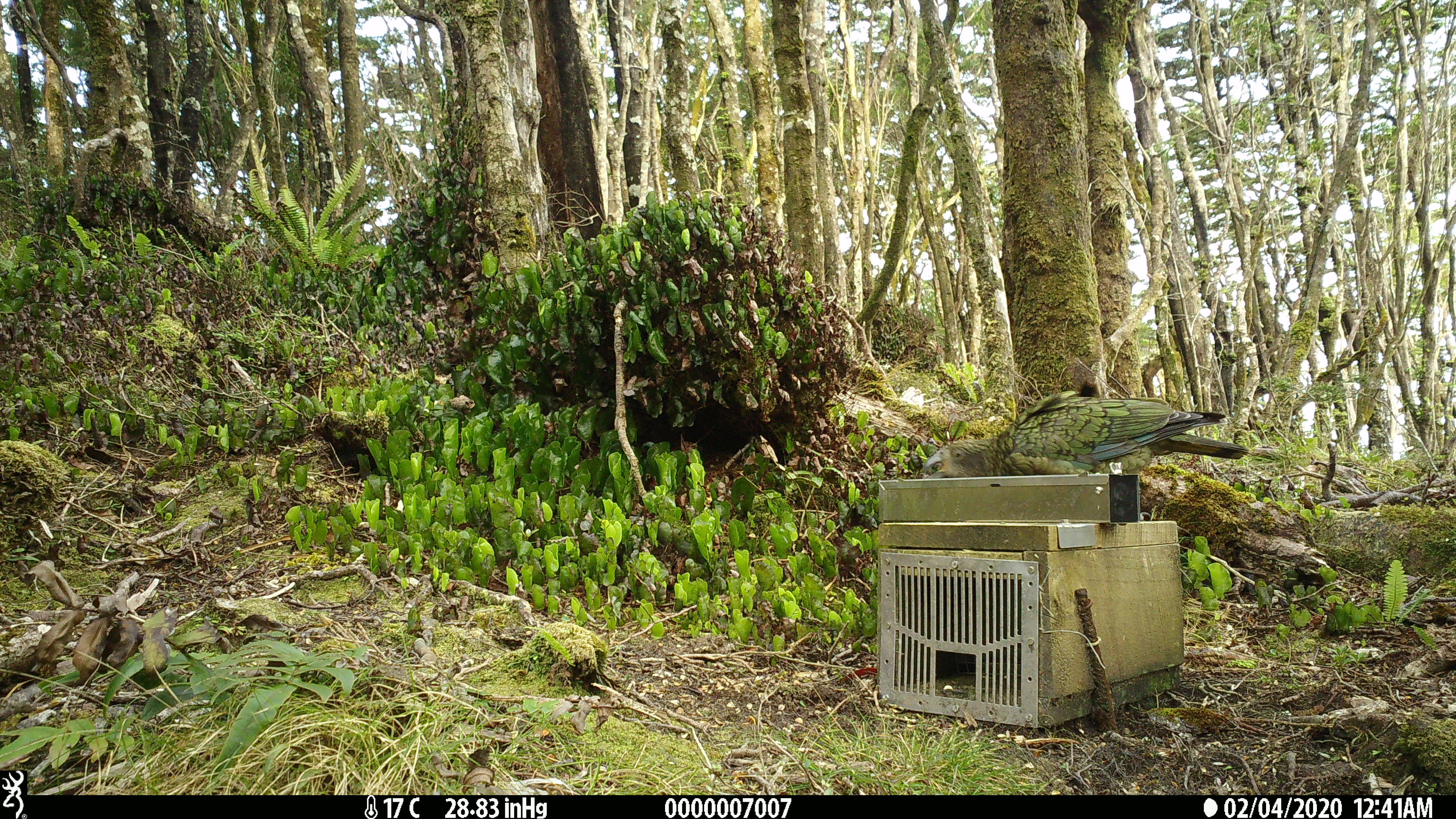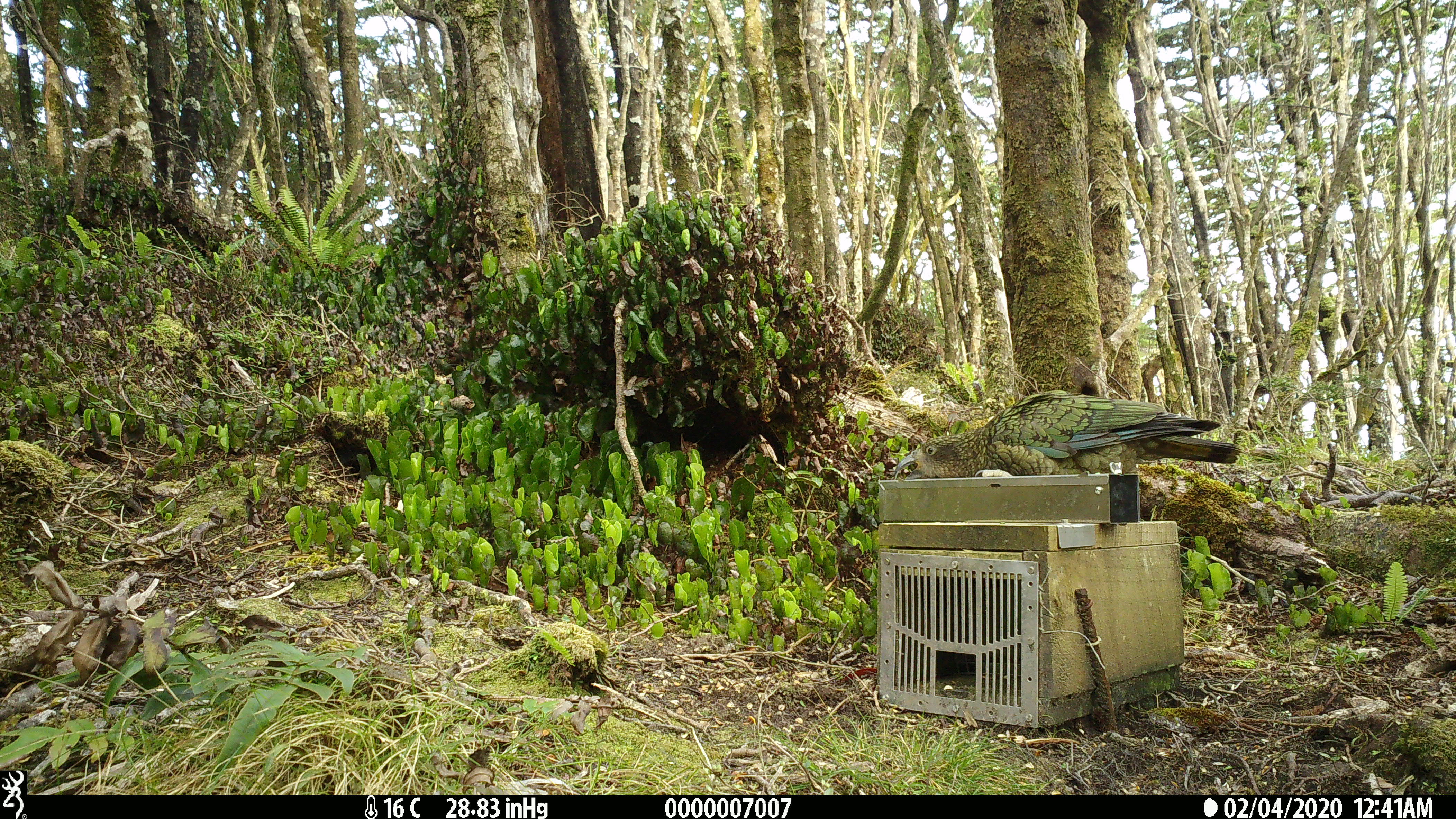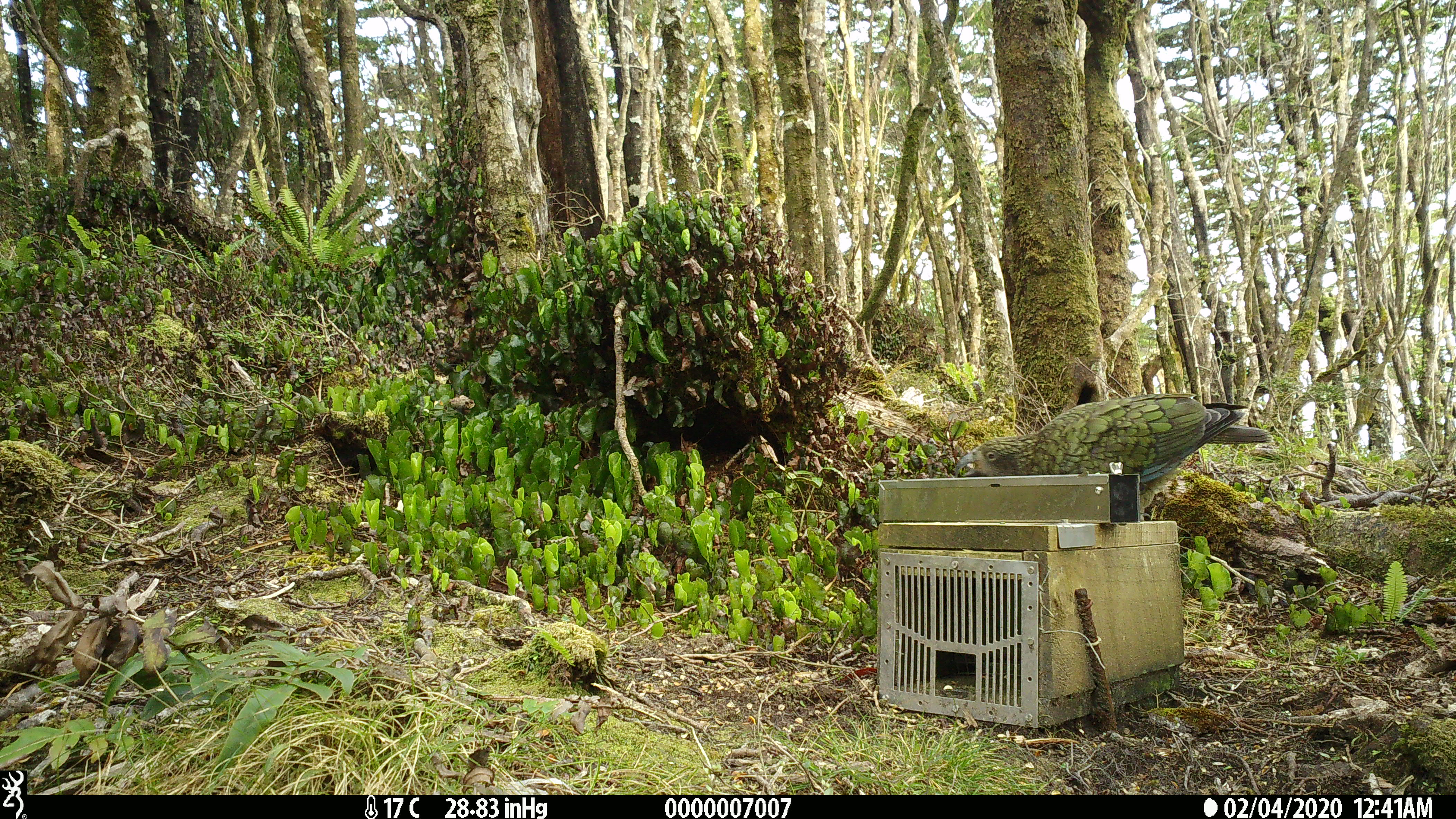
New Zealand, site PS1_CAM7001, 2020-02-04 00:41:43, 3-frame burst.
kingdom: Animalia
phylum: Chordata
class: Aves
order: Psittaciformes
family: Strigopidae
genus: Nestor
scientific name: Nestor notabilis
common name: kea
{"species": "kea (Nestor notabilis)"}